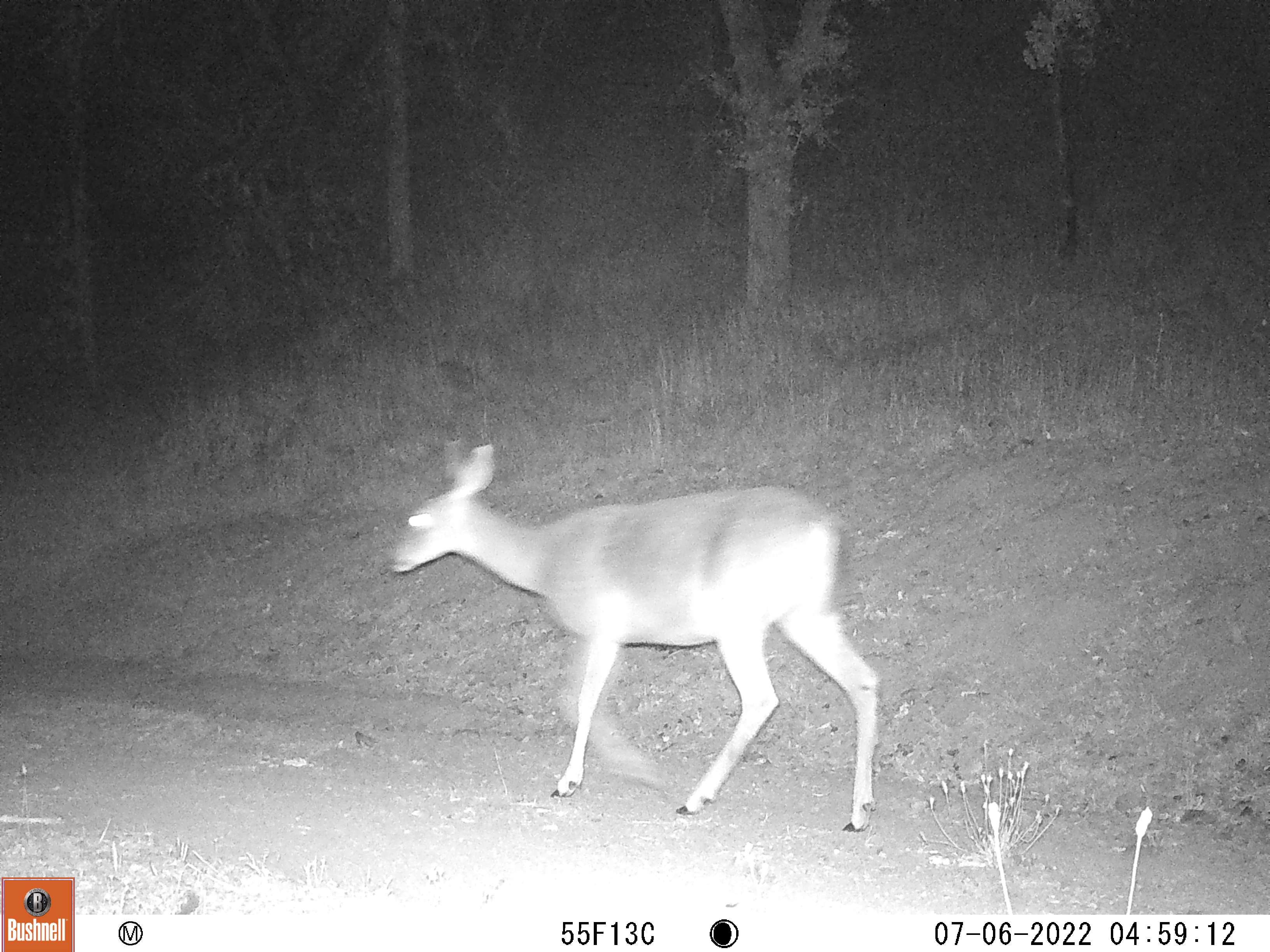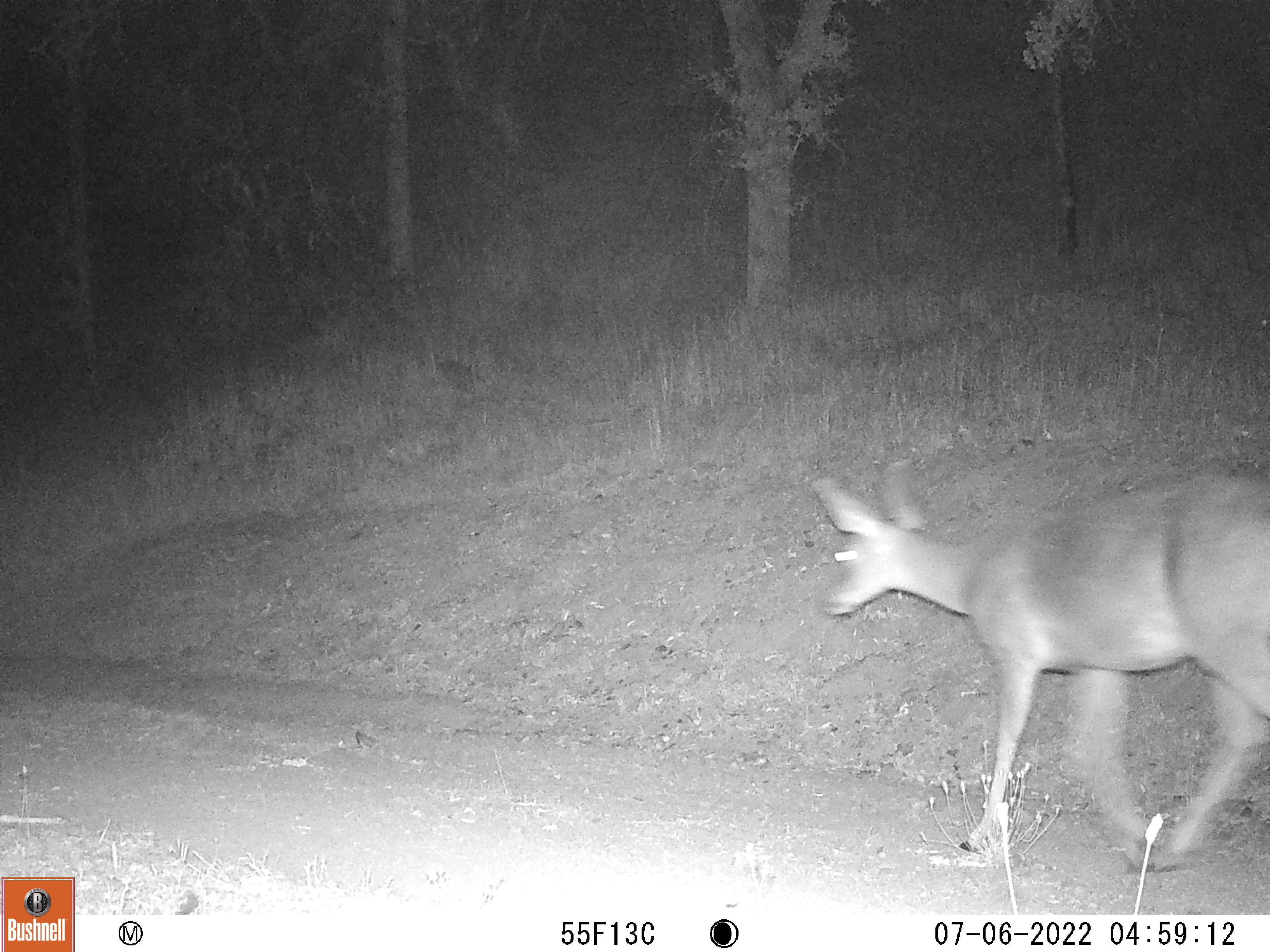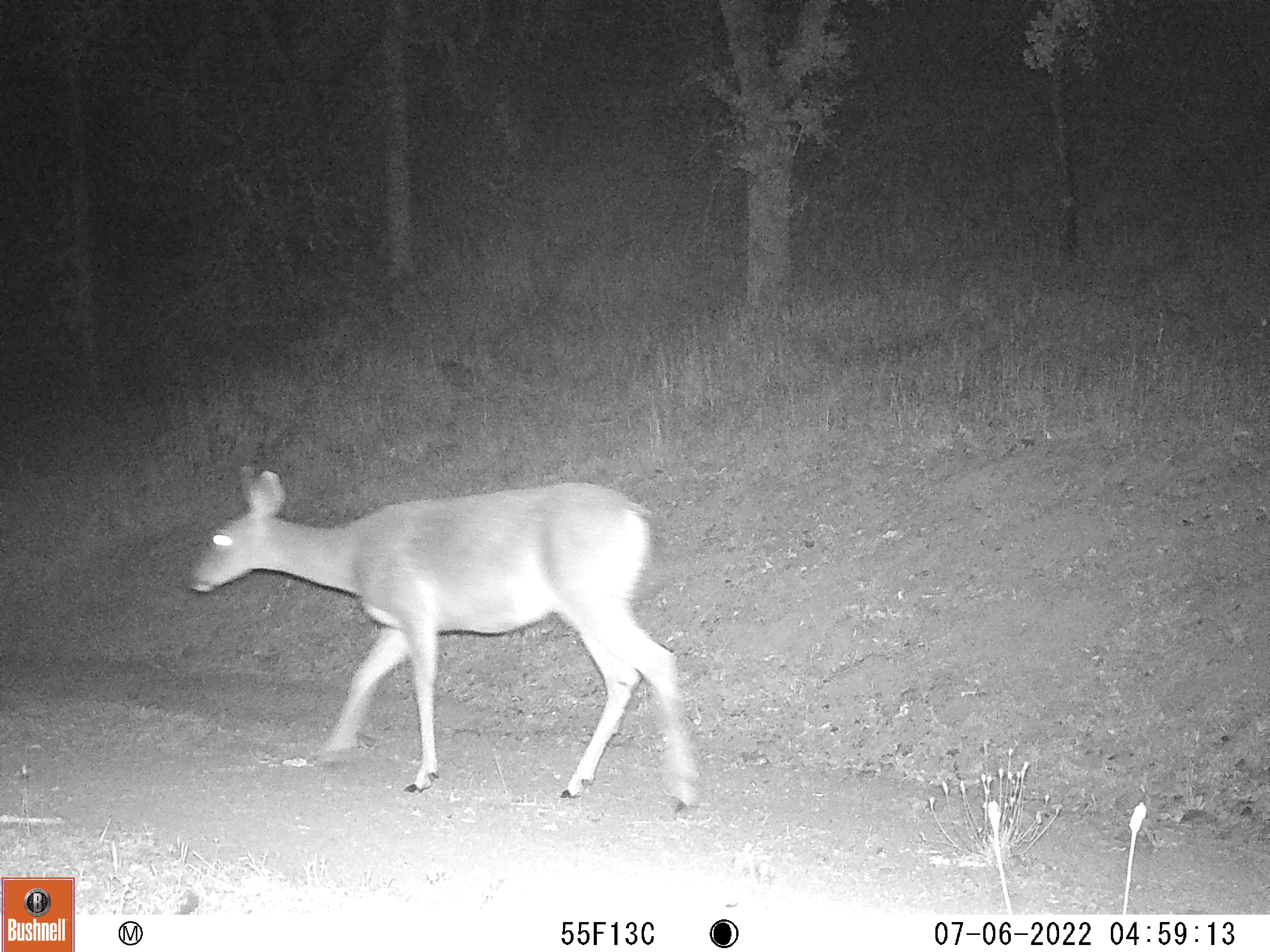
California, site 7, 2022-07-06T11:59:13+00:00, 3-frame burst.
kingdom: Animalia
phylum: Chordata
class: Mammalia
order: Artiodactyla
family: Cervidae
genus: Odocoileus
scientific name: Odocoileus hemionus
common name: mule deer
Mule deer (Odocoileus hemionus).